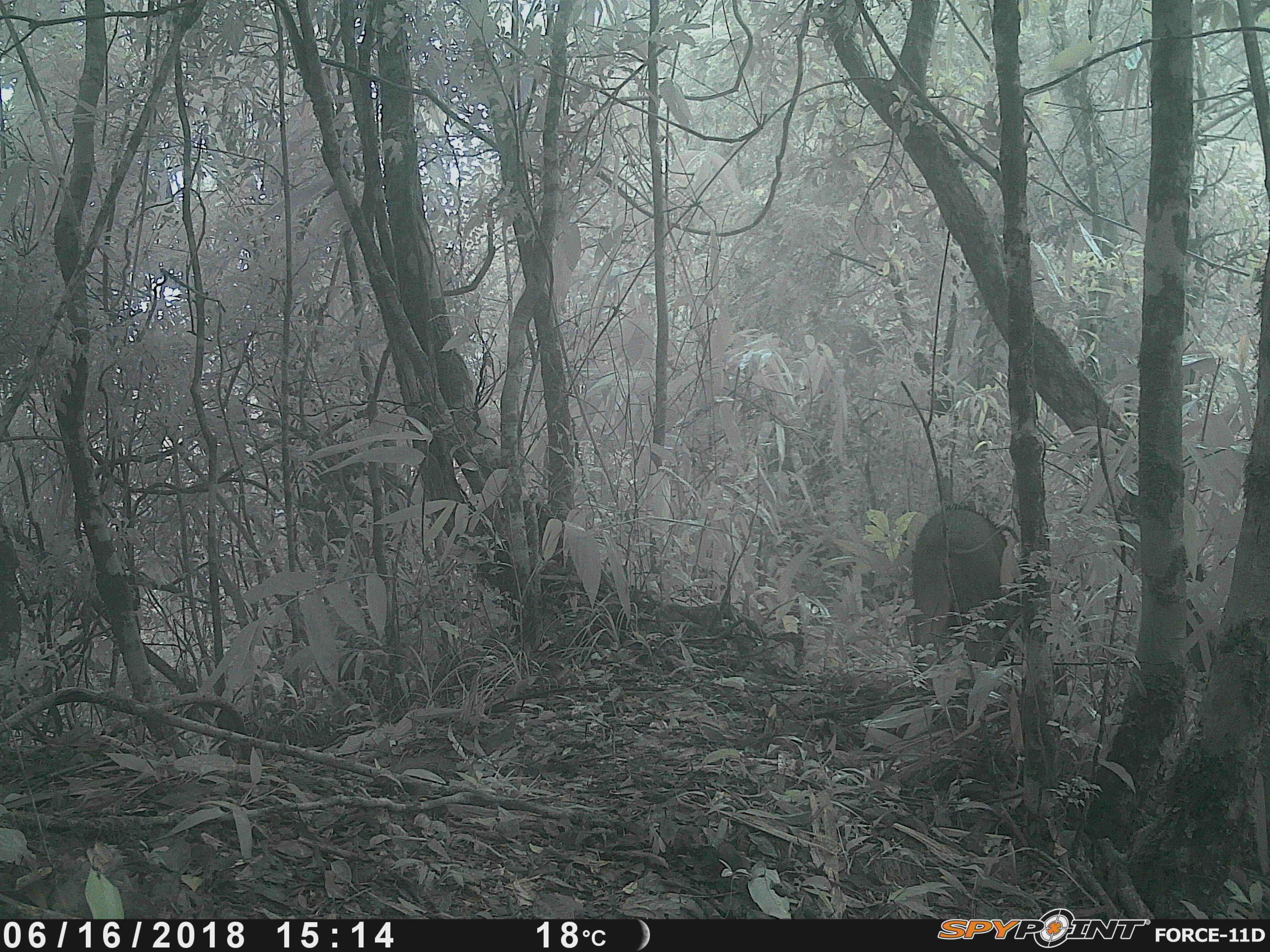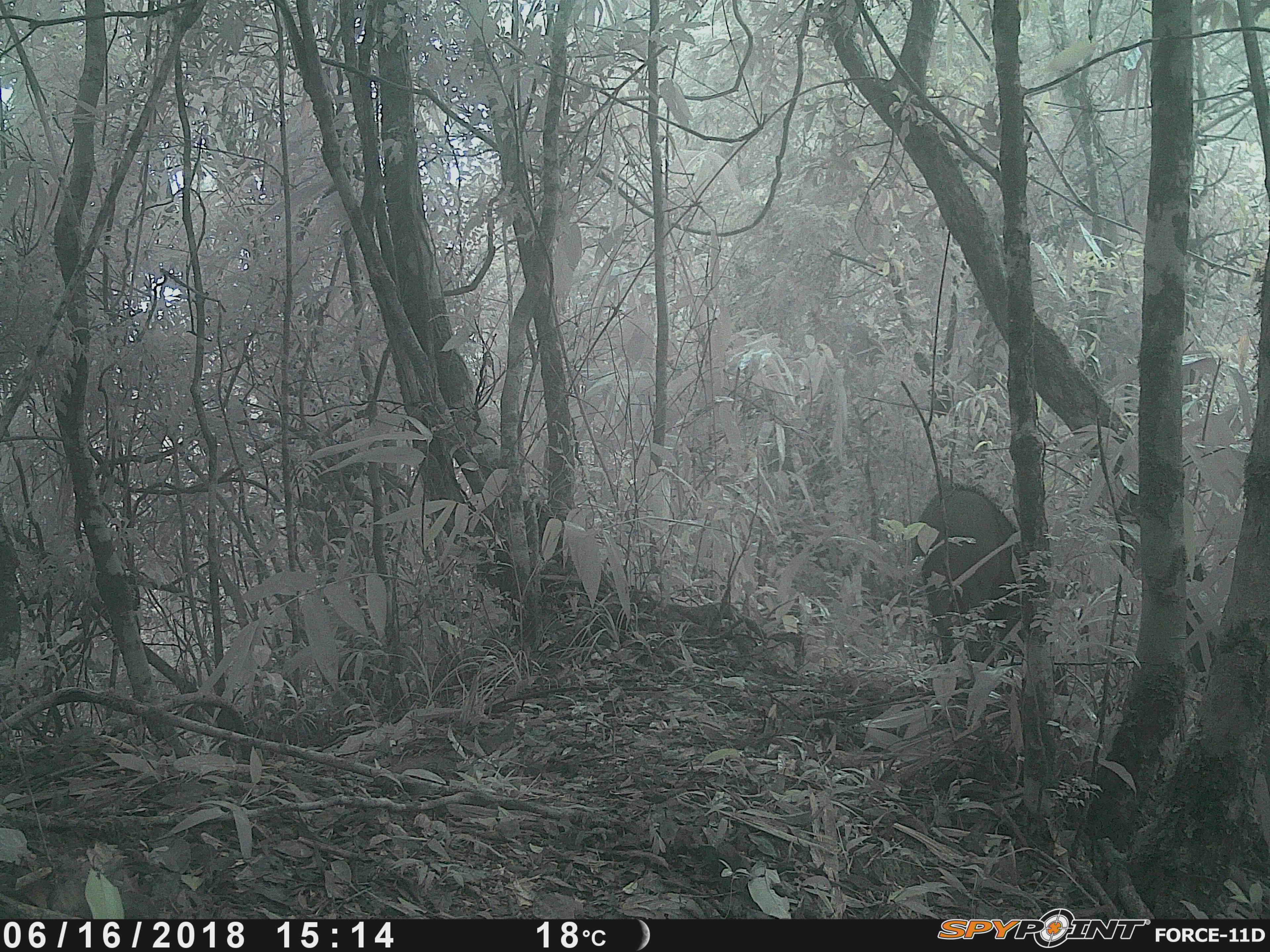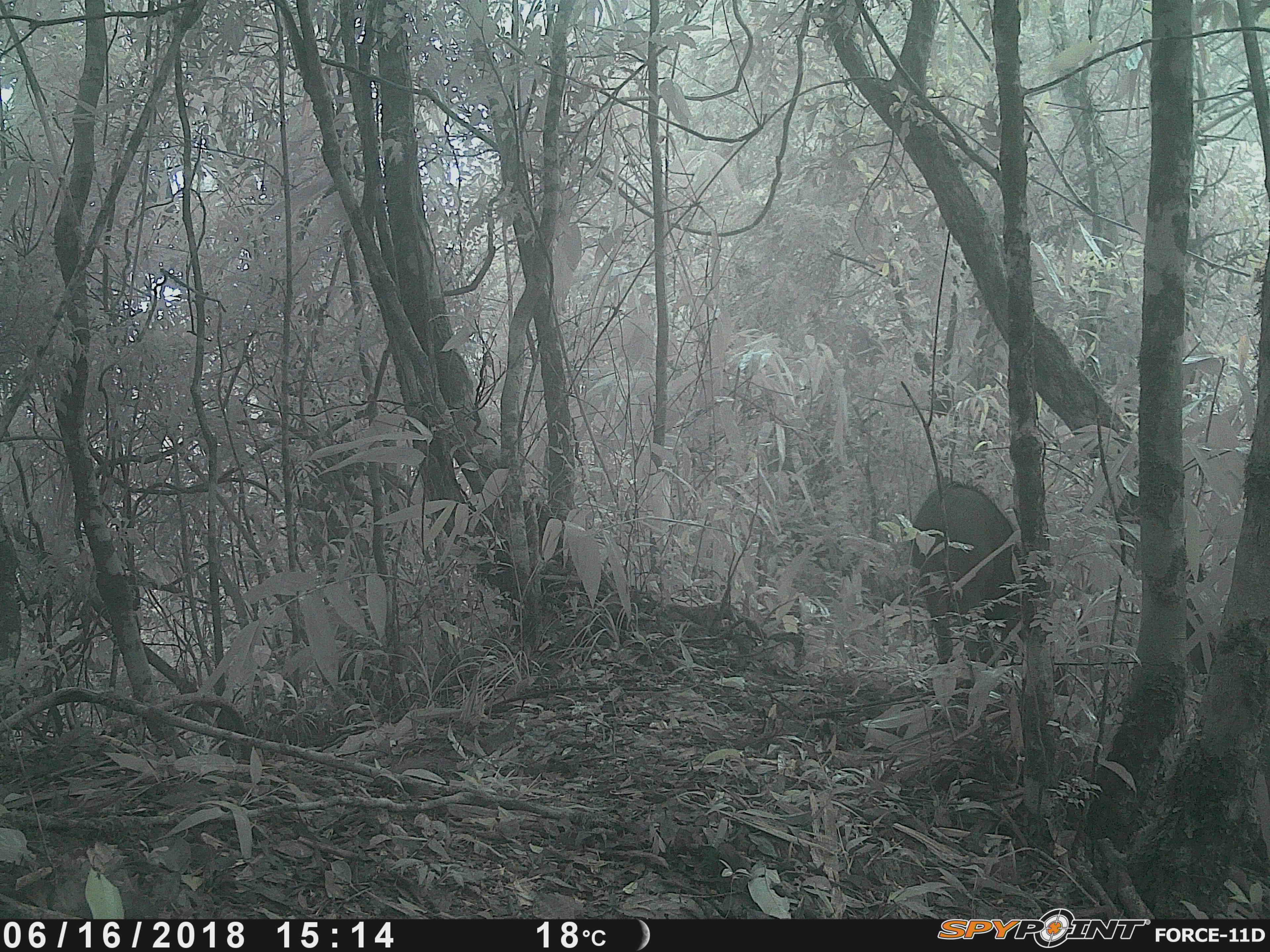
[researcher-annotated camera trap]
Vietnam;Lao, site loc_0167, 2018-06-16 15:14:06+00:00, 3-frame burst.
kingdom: Animalia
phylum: Chordata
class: Mammalia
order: Artiodactyla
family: Suidae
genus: Sus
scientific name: Sus scrofa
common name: eurasian wild pig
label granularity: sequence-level